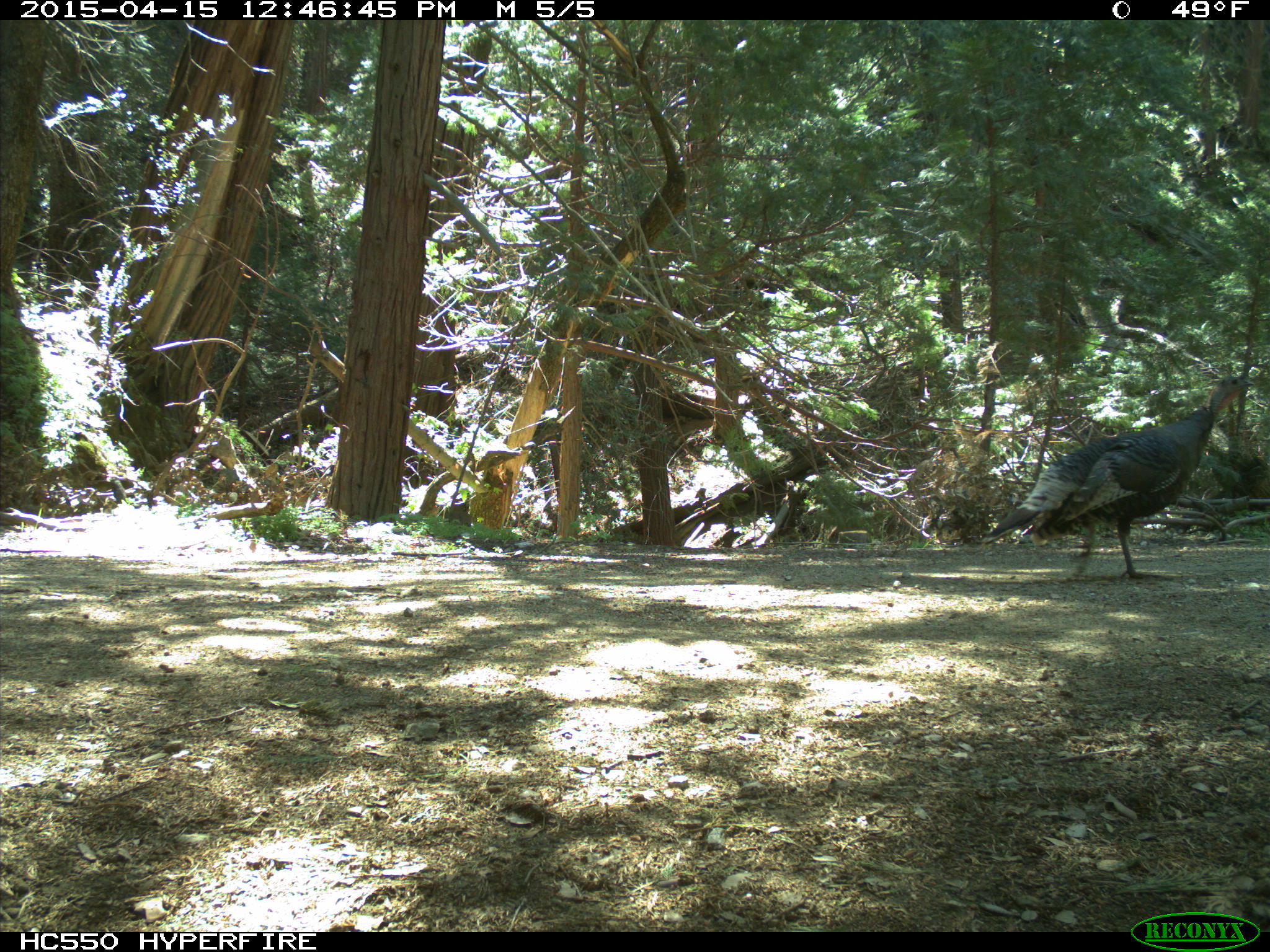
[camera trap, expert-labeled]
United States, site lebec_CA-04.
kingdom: Animalia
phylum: Chordata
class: Aves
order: Galliformes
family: Phasianidae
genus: Meleagris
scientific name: Meleagris gallopavo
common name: wild turkey